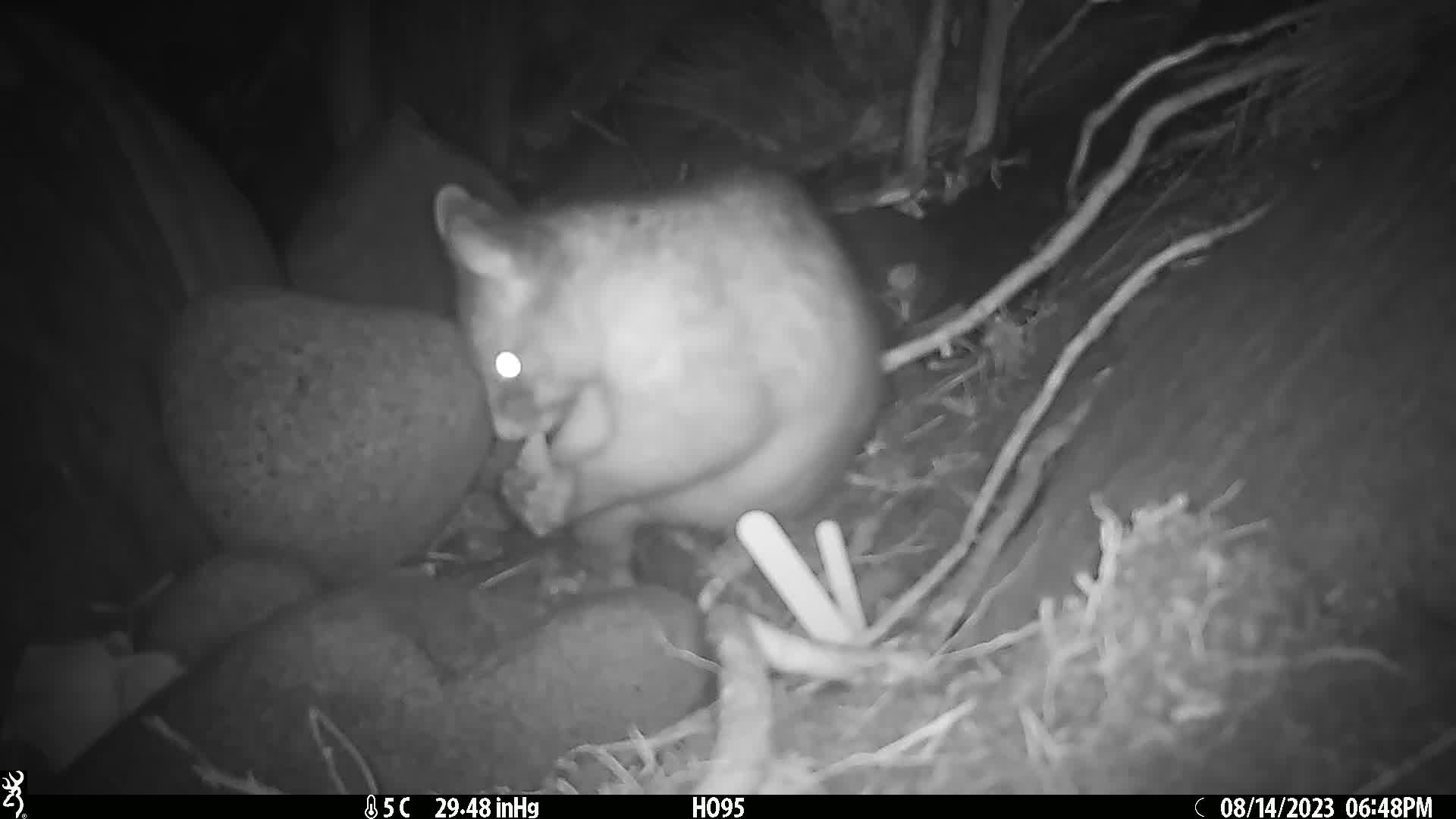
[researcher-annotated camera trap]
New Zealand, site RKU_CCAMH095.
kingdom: Animalia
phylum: Chordata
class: Mammalia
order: Diprotodontia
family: Phalangeridae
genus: Trichosurus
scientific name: Trichosurus vulpecula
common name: common brushtail possum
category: possum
Possum (common brushtail possum) (Trichosurus vulpecula).